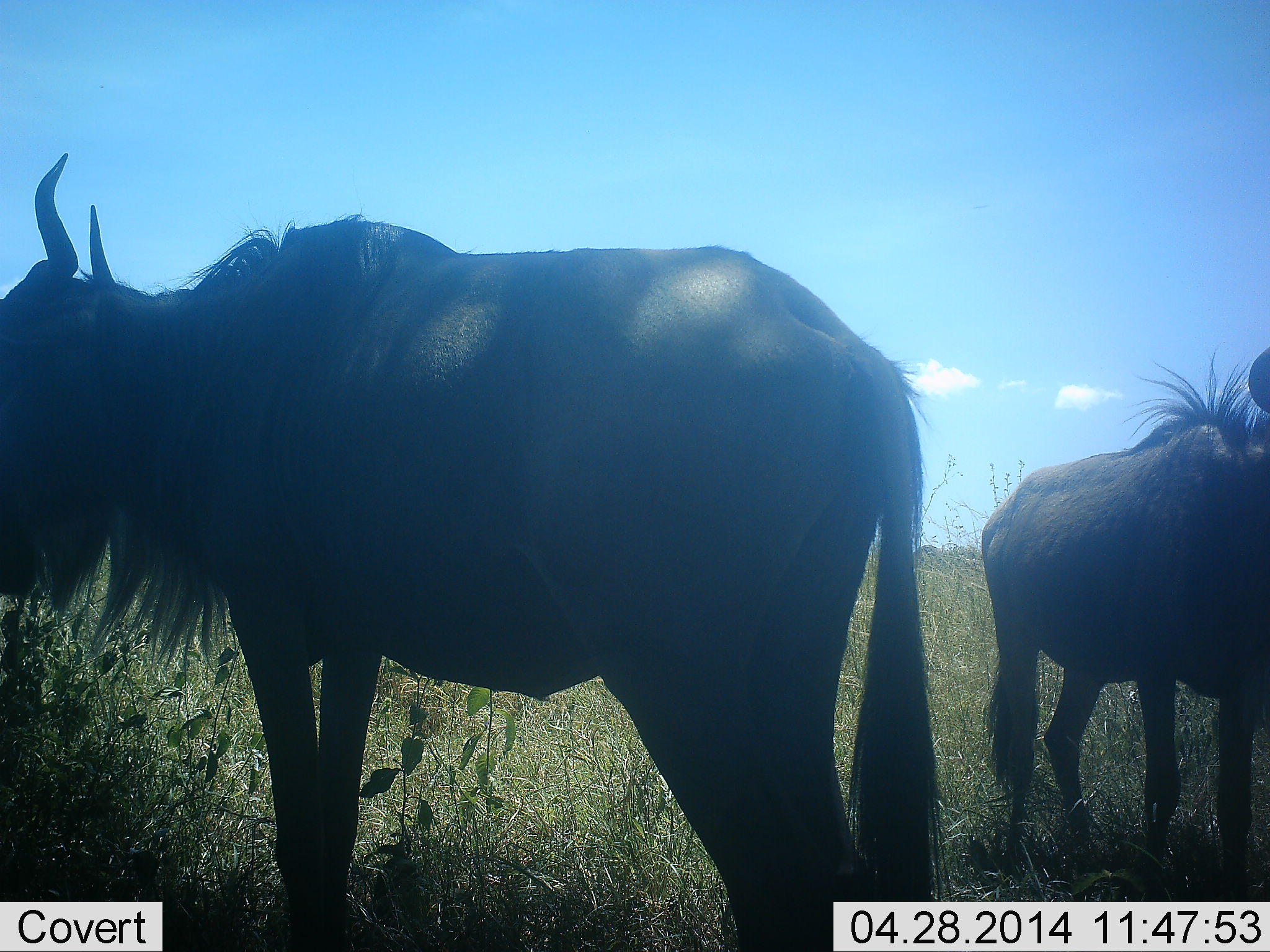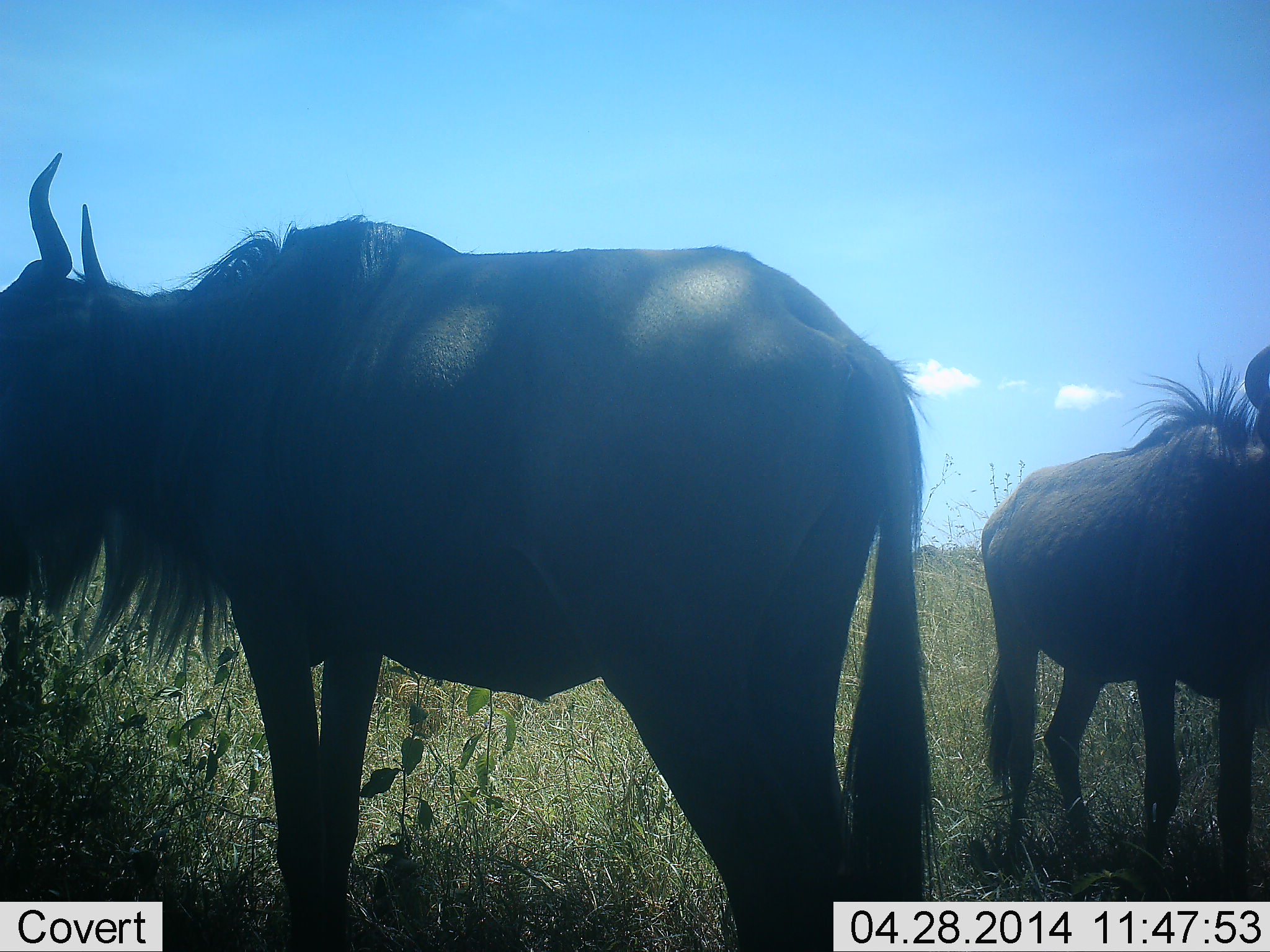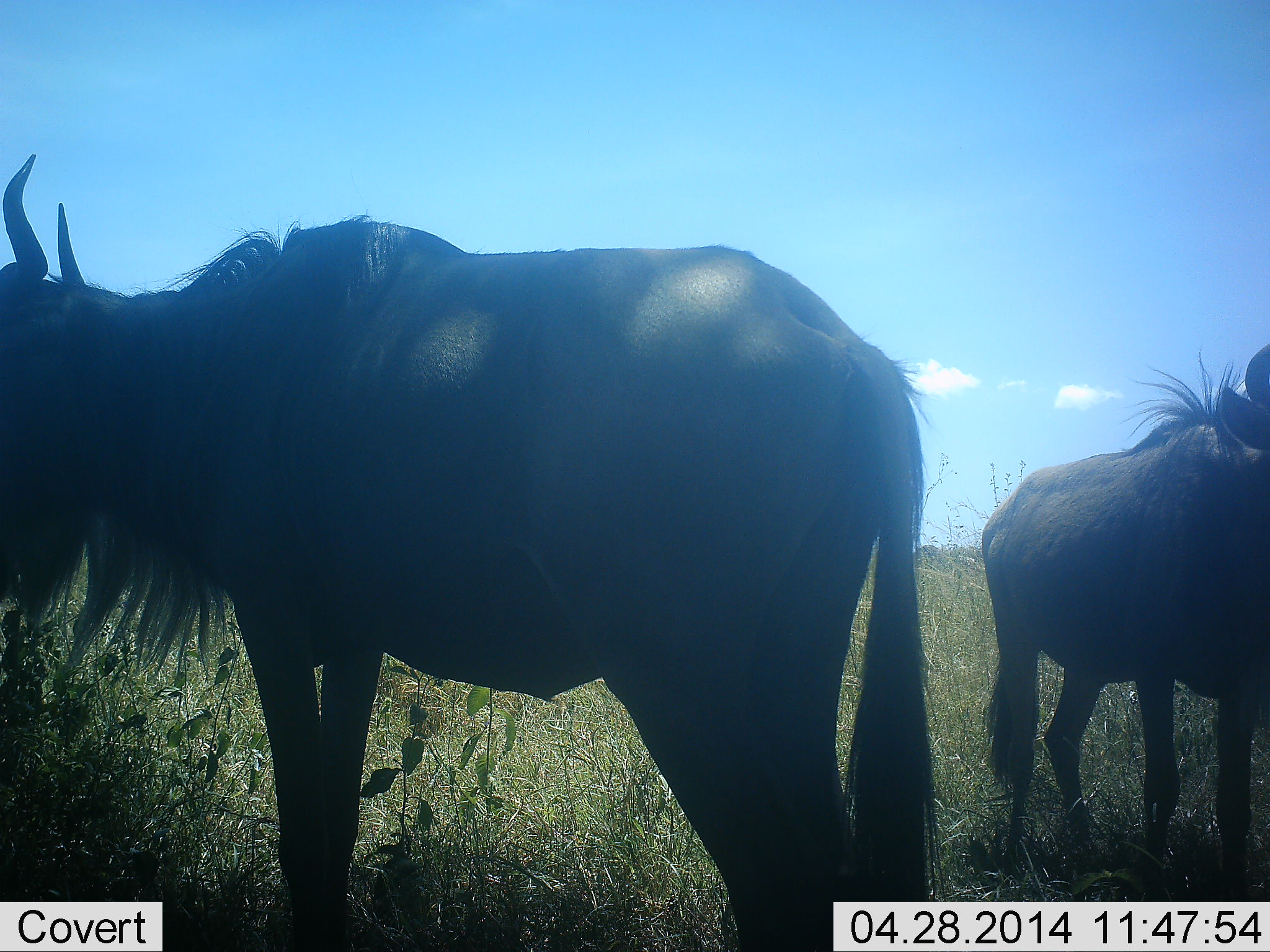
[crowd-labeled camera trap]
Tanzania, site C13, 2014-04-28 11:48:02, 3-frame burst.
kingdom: Animalia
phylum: Chordata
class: Mammalia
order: Artiodactyla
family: Bovidae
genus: Connochaetes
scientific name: Connochaetes taurinus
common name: blue wildebeest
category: wildebeest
Wildebeest (blue wildebeest) (Connochaetes taurinus), count 2. Behavior (volunteer vote fractions): standing 100%, resting 0%, moving 0%, interacting 0%. Young present (vote fraction): 0%. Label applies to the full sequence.